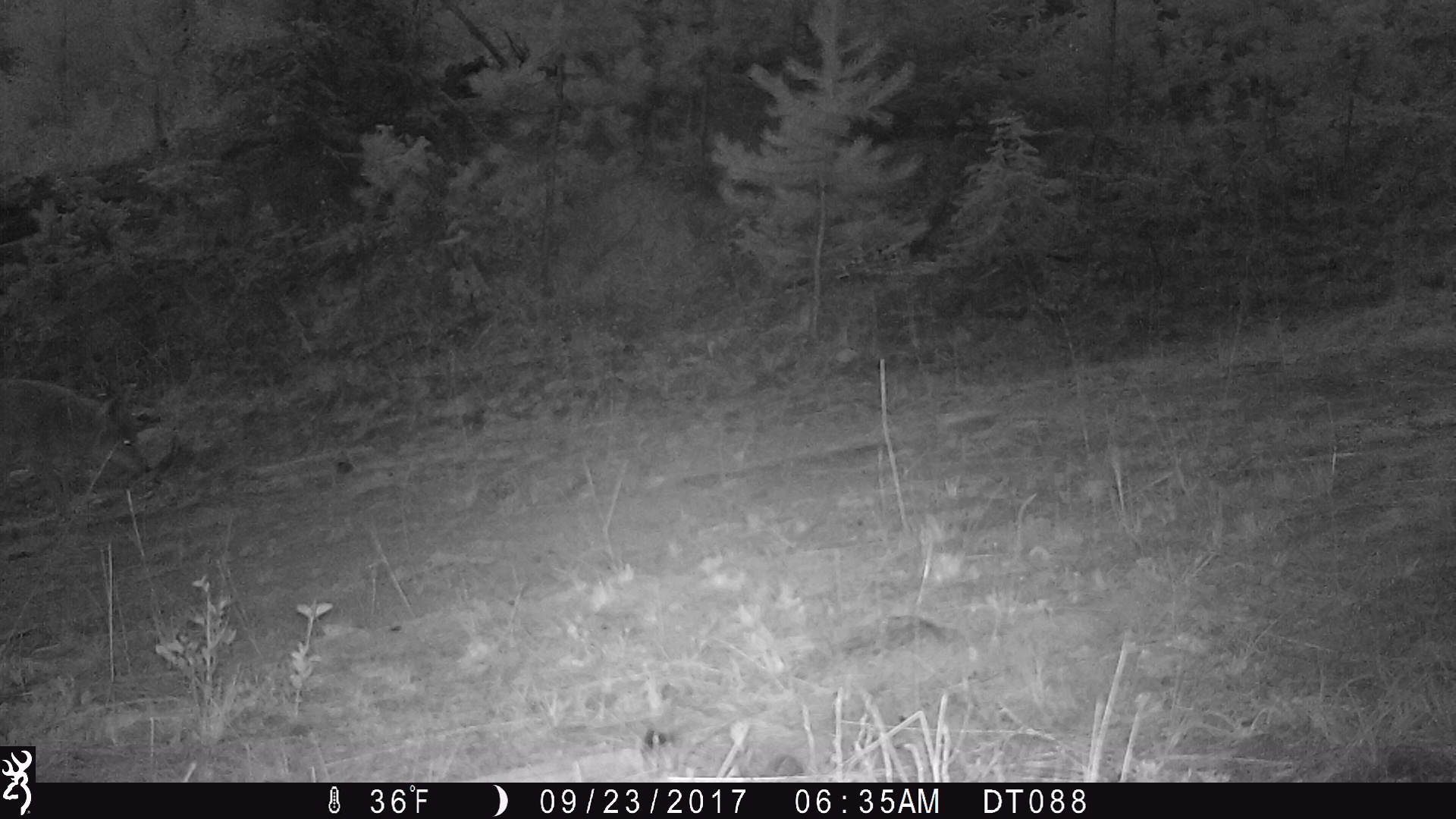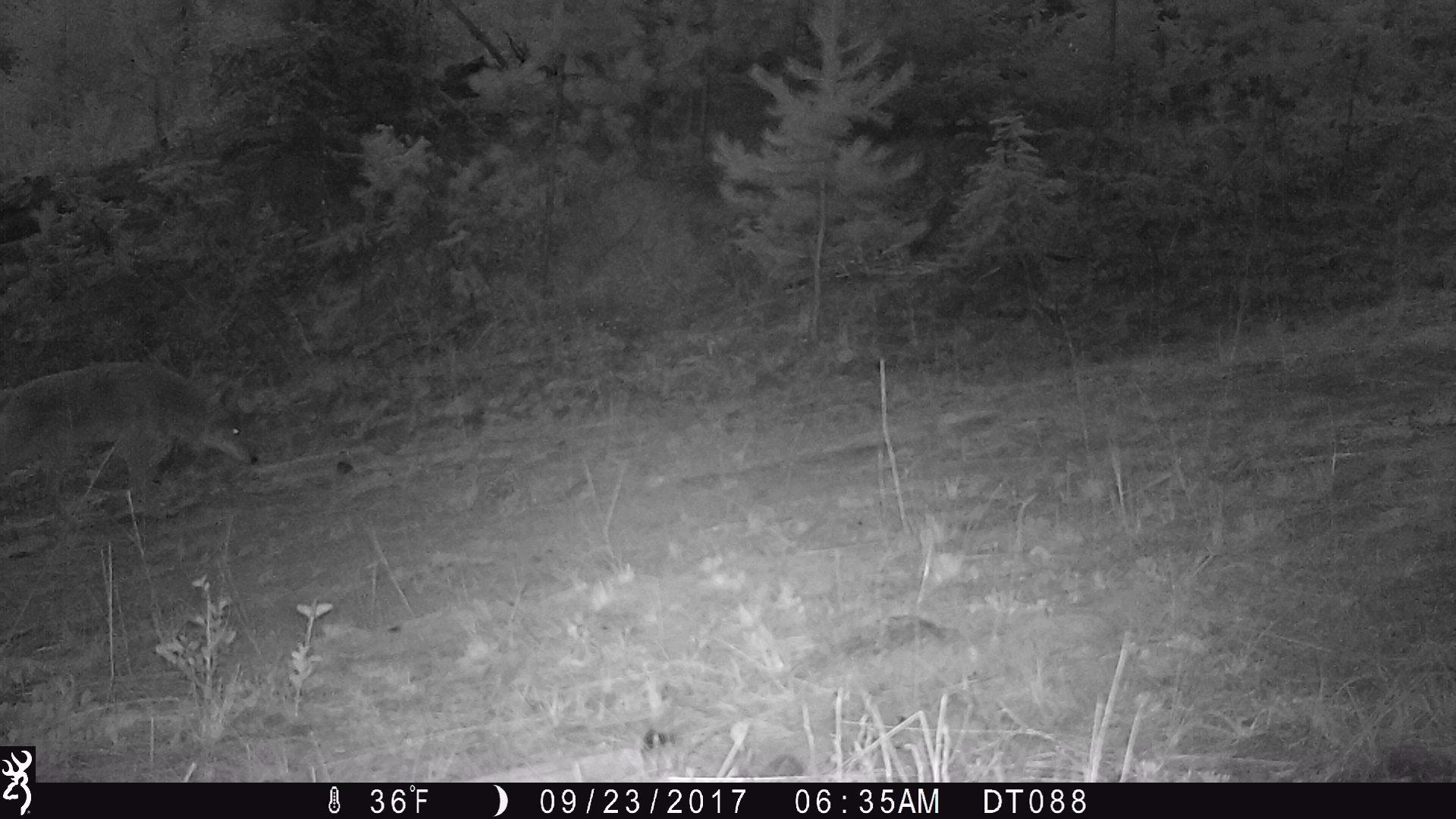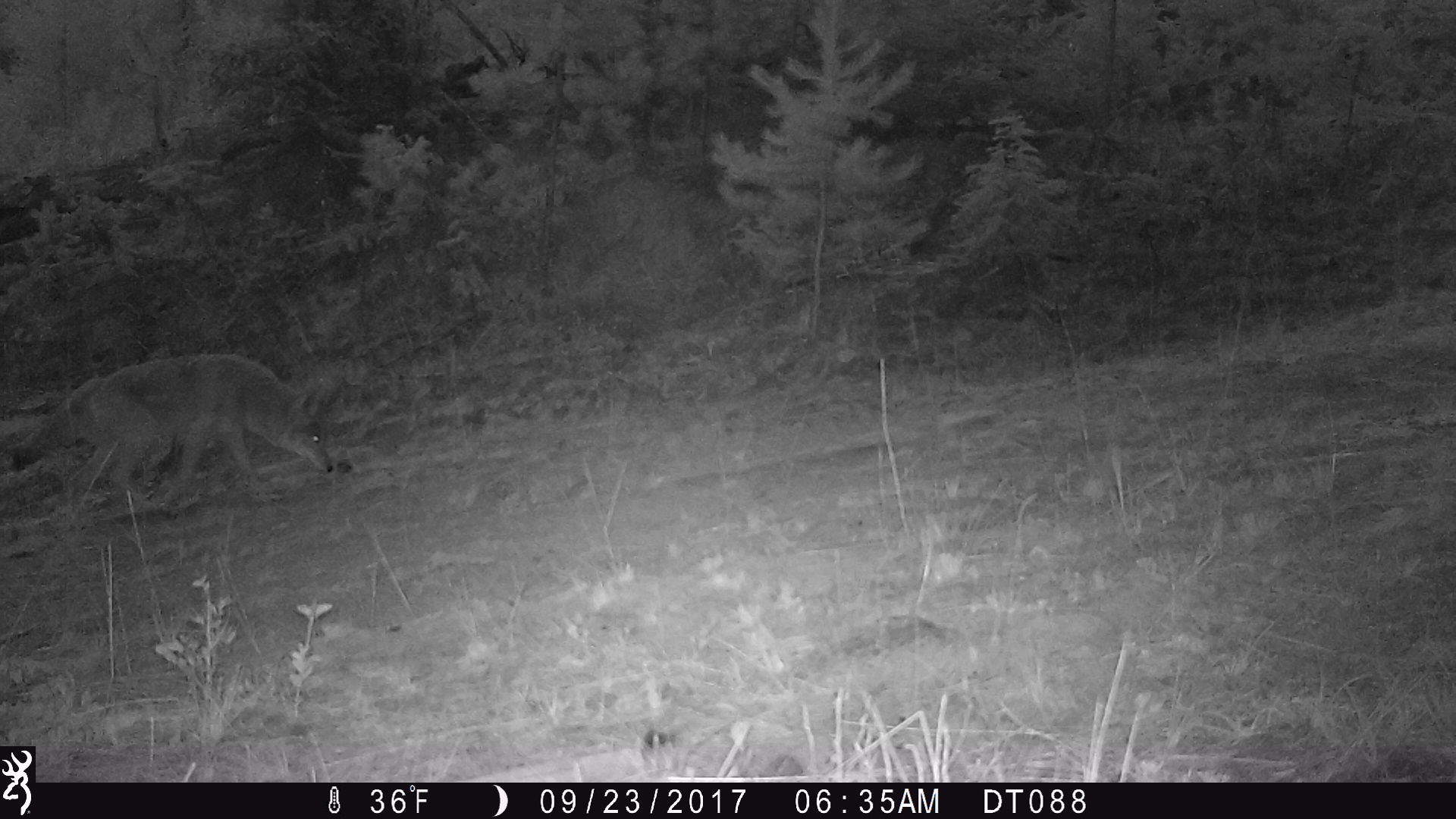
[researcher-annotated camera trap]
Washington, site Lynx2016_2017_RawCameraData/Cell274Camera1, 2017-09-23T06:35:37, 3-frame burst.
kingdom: Animalia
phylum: Chordata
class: Mammalia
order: Carnivora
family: Canidae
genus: Canis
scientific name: Canis latrans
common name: coyote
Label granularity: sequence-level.